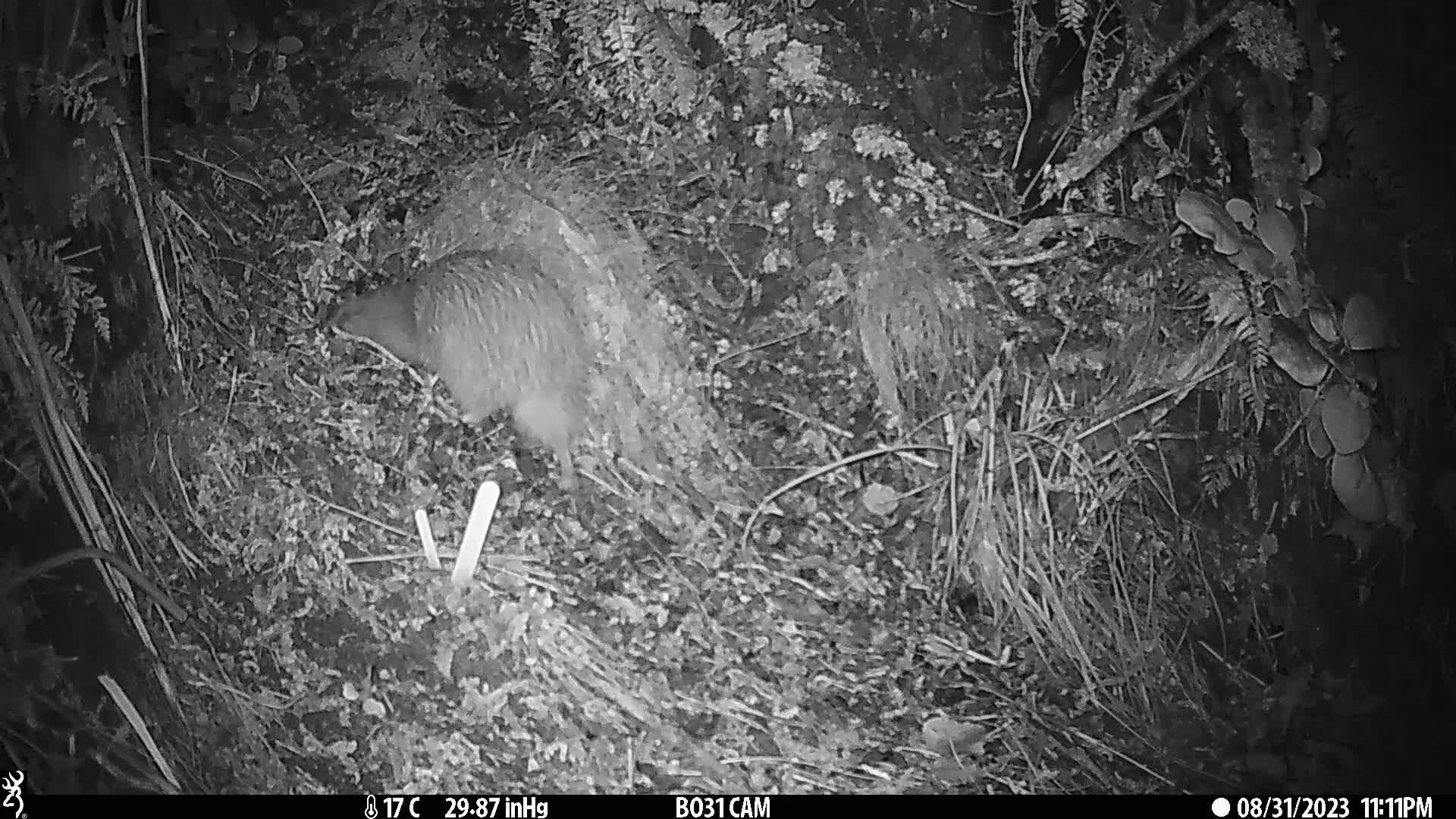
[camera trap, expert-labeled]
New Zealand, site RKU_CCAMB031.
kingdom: Animalia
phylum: Chordata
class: Aves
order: Apterygiformes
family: Apterygidae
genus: Apteryx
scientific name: Apteryx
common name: kiwi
Kiwi (Apteryx).